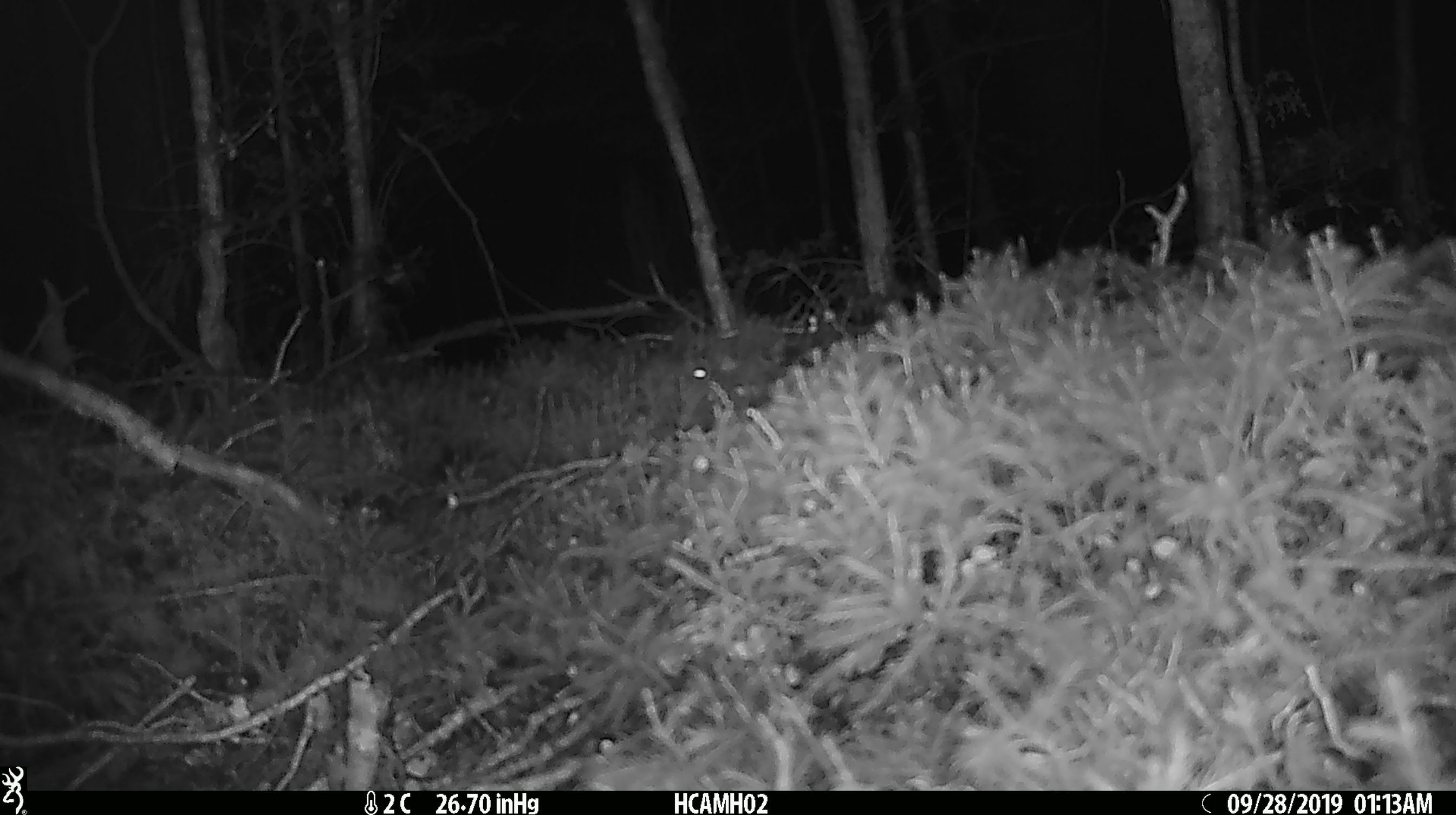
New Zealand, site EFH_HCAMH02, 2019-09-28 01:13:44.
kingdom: Animalia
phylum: Chordata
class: Mammalia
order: Rodentia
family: Muridae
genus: Mus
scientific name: Mus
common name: mouse